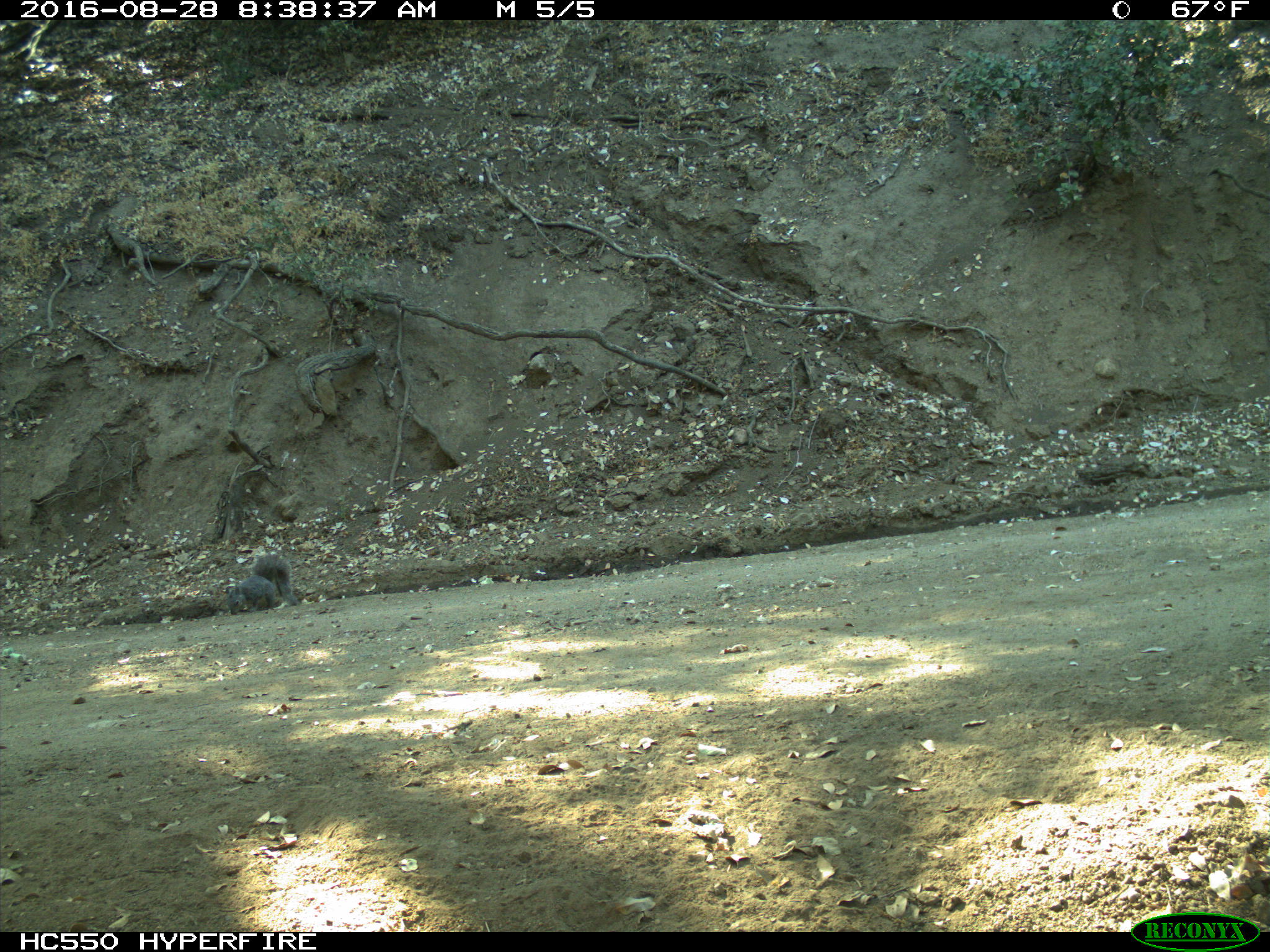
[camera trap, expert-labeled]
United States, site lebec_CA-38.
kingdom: Animalia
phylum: Chordata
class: Mammalia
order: Rodentia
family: Sciuridae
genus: Sciurus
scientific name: Sciurus carolinensis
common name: eastern gray squirrel